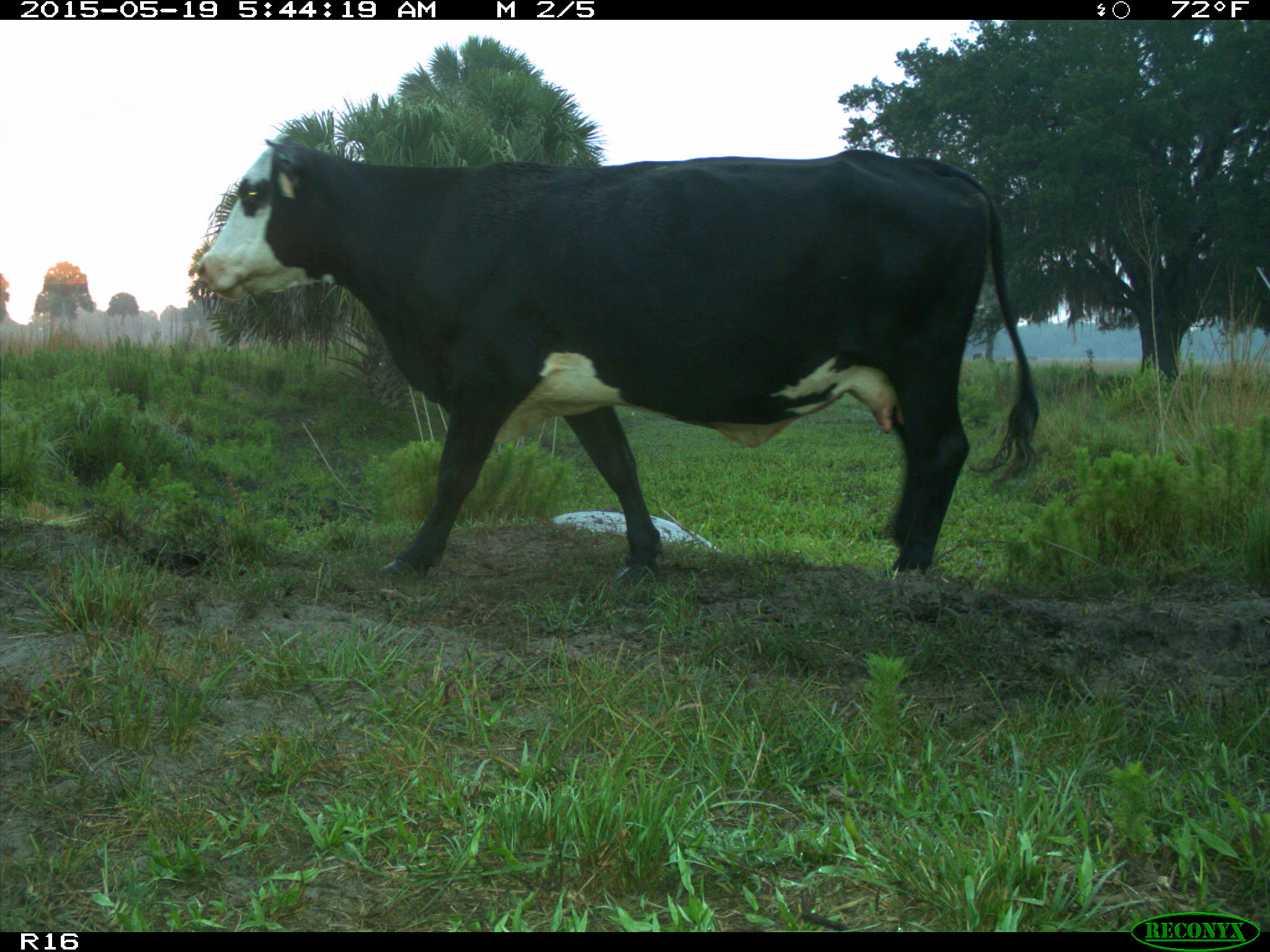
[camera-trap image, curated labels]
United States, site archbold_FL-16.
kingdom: Animalia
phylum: Chordata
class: Mammalia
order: Artiodactyla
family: Bovidae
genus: Bos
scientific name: Bos taurus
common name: domestic cow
Bos taurus (domestic cow).